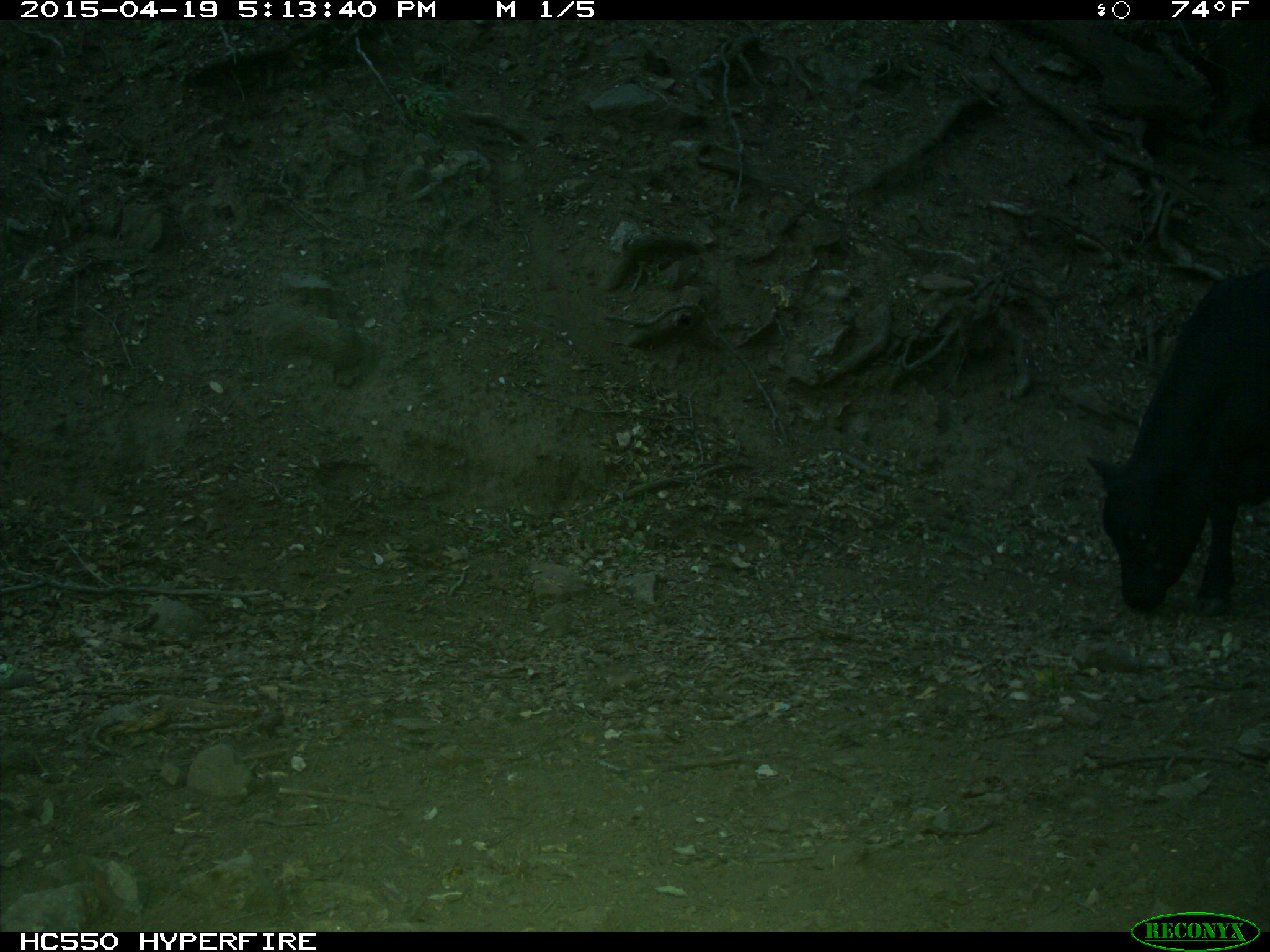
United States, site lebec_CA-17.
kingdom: Animalia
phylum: Chordata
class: Mammalia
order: Artiodactyla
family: Bovidae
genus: Bos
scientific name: Bos taurus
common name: domestic cow